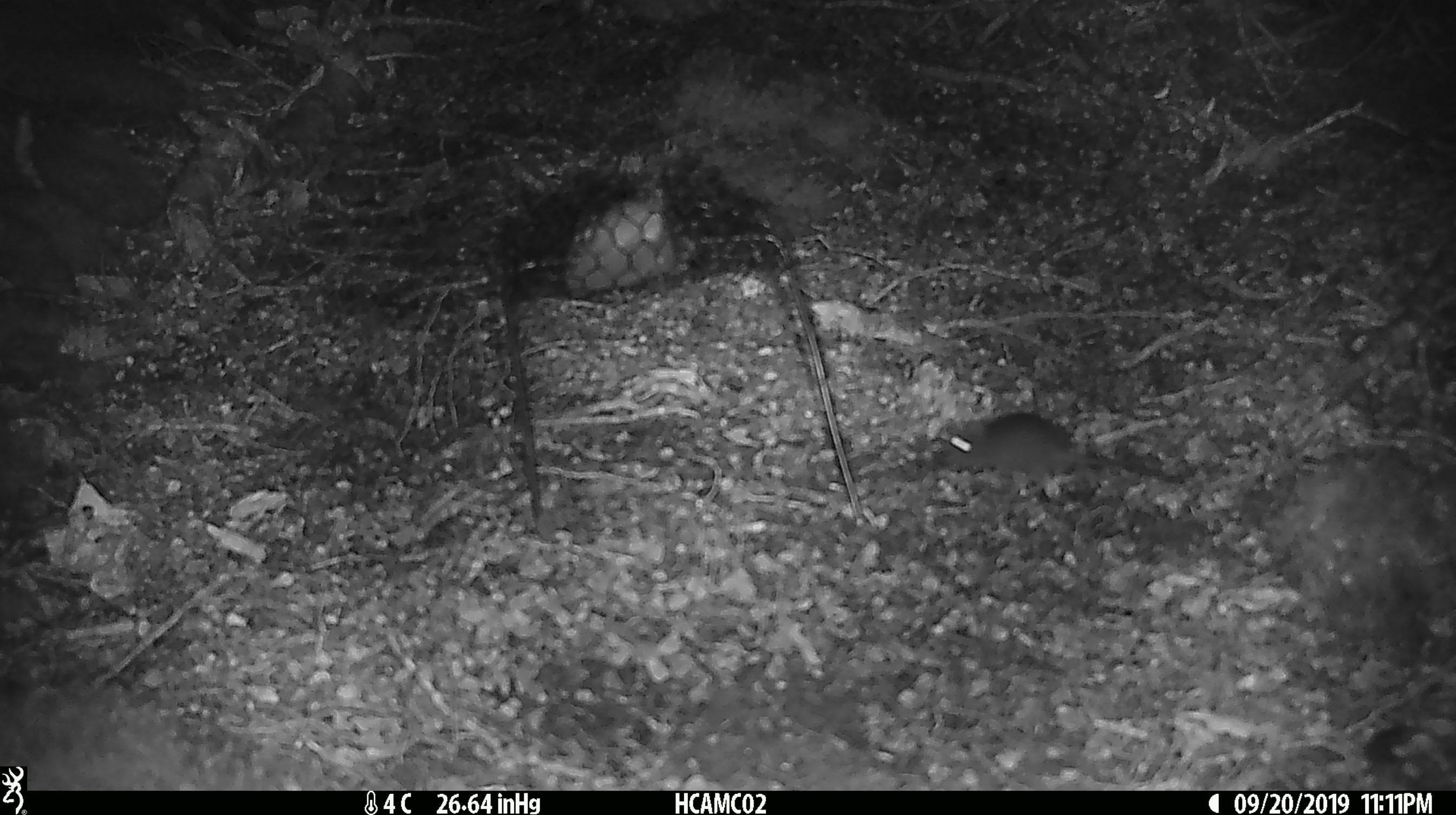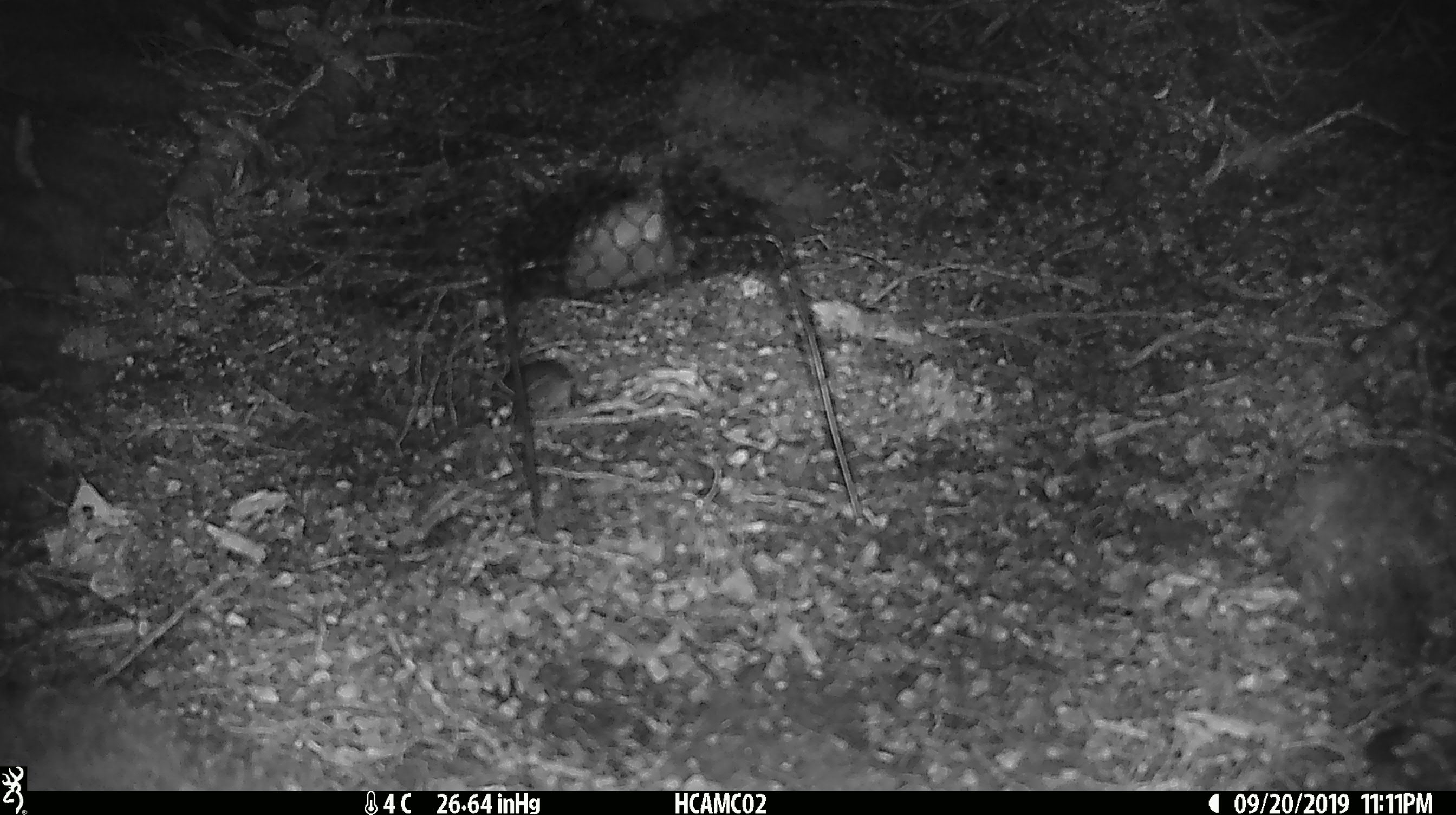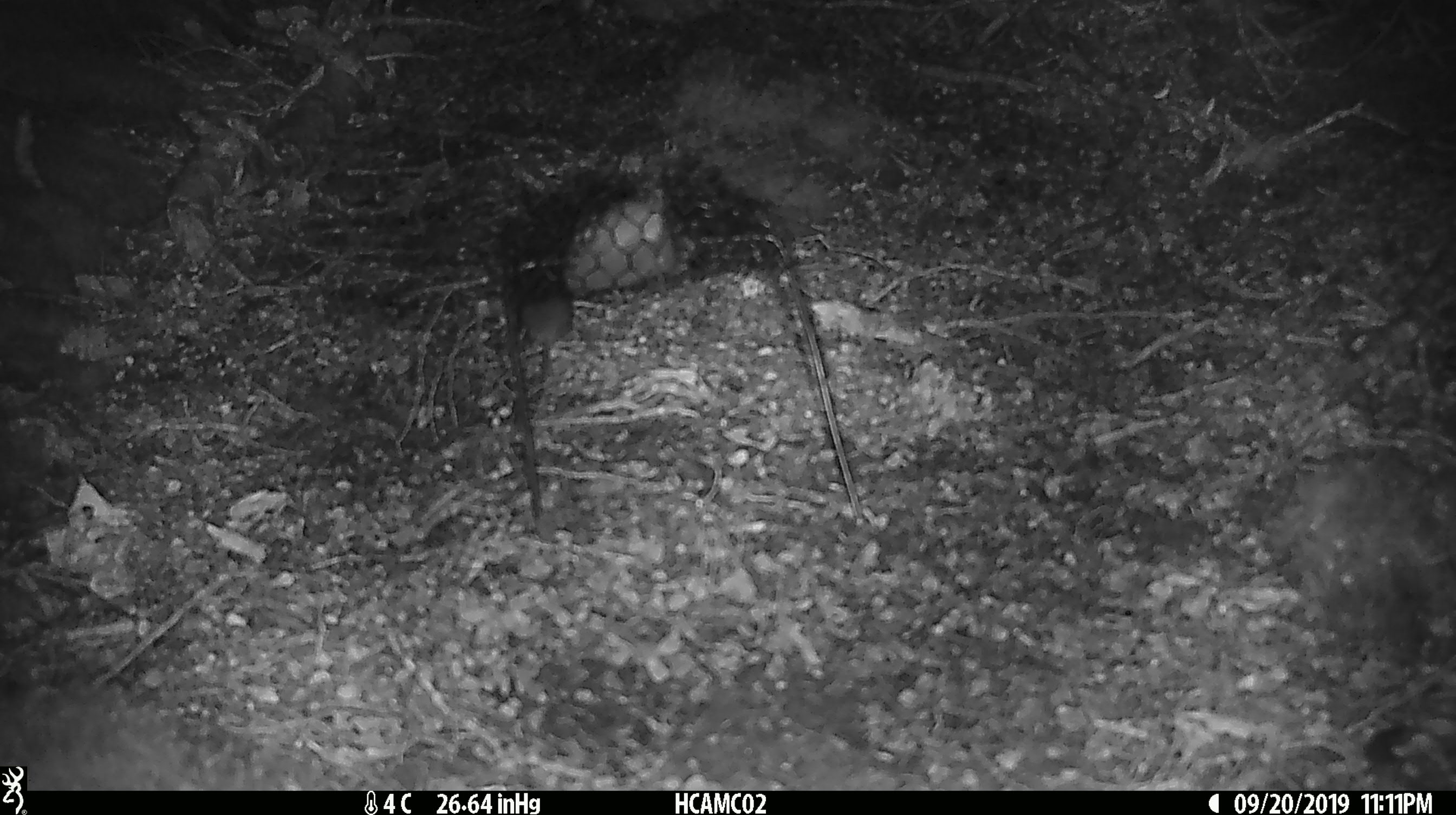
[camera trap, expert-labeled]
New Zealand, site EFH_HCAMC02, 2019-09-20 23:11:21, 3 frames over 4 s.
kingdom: Animalia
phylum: Chordata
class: Mammalia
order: Rodentia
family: Muridae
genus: Mus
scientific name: Mus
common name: mouse